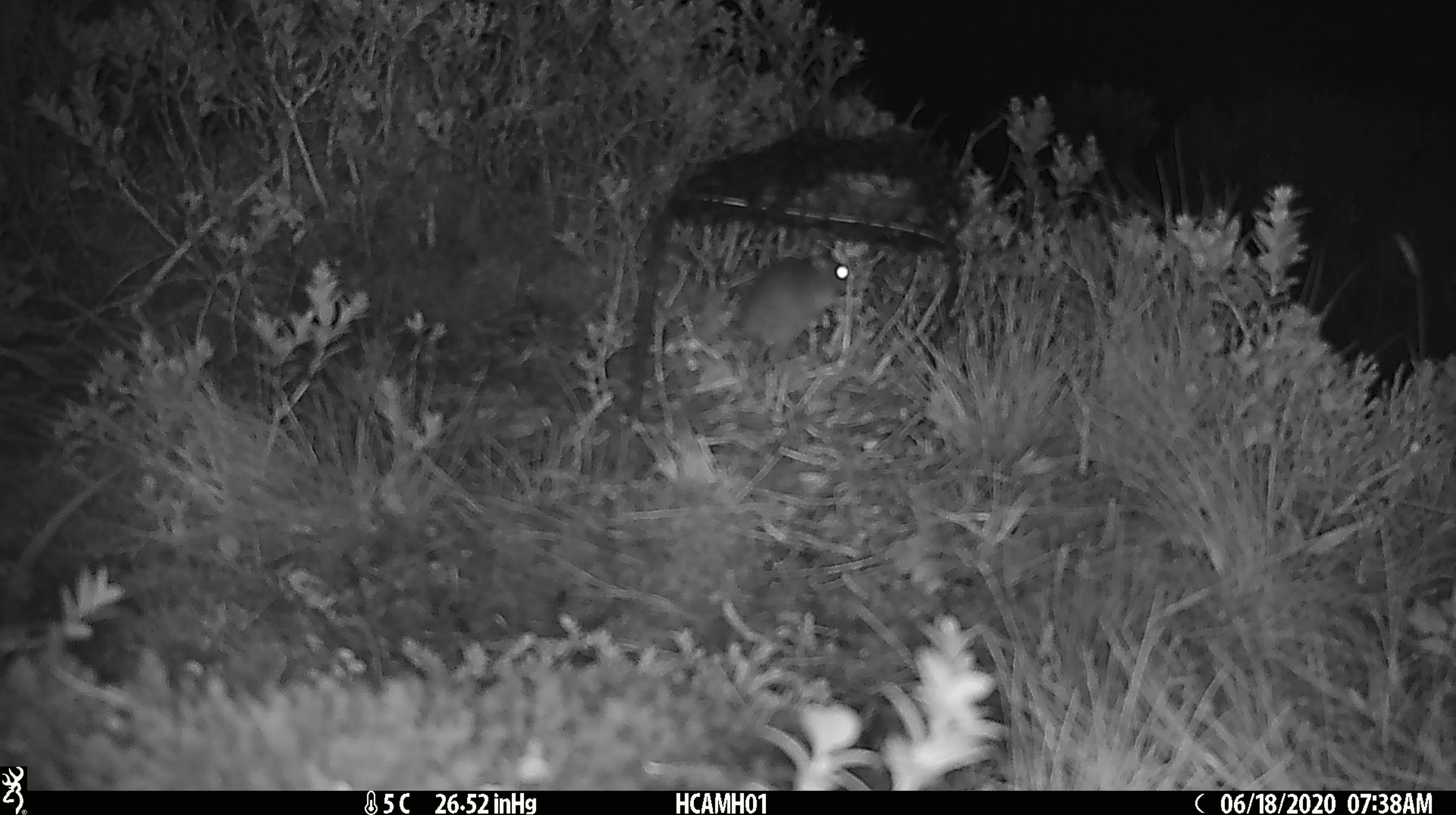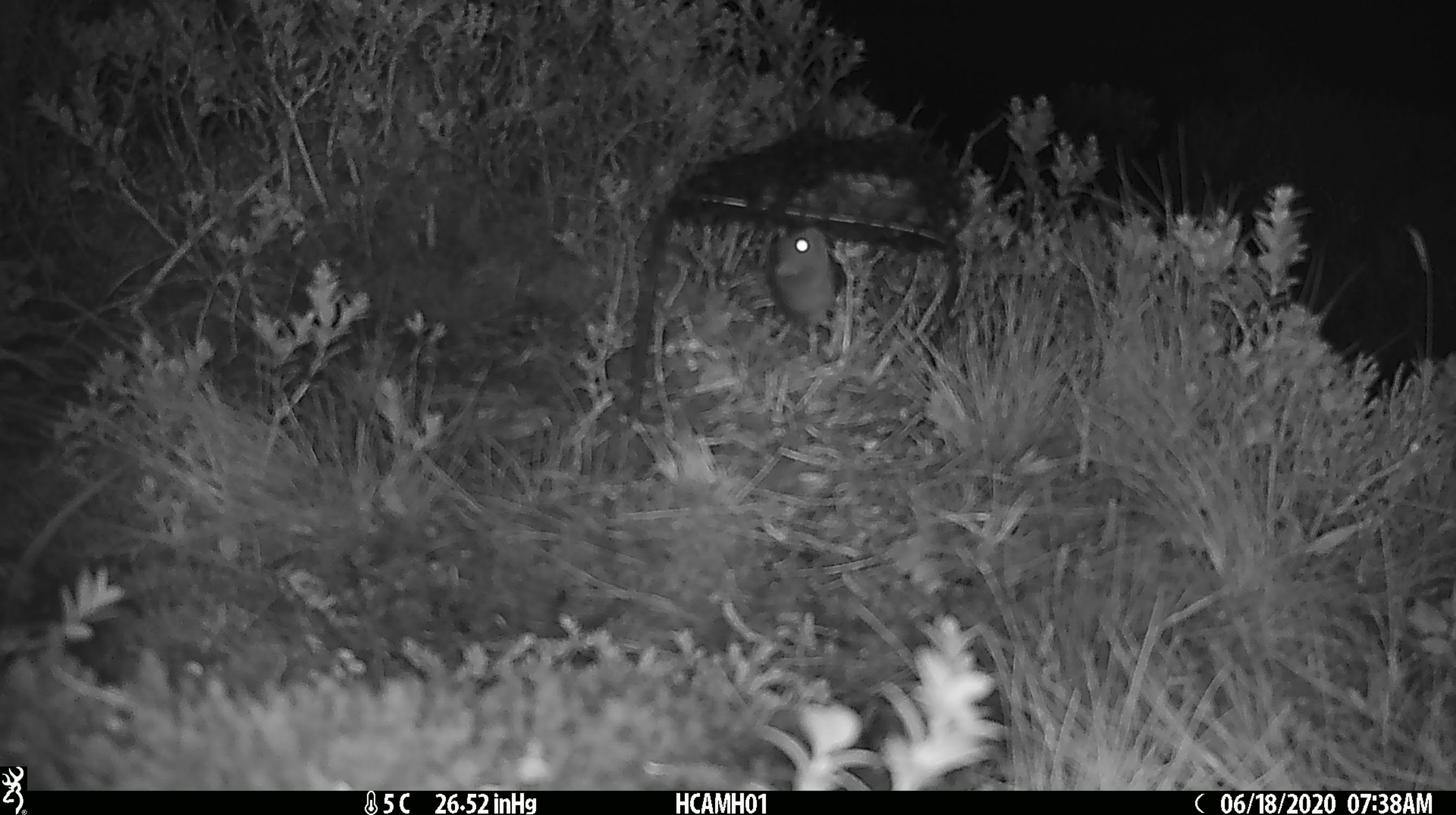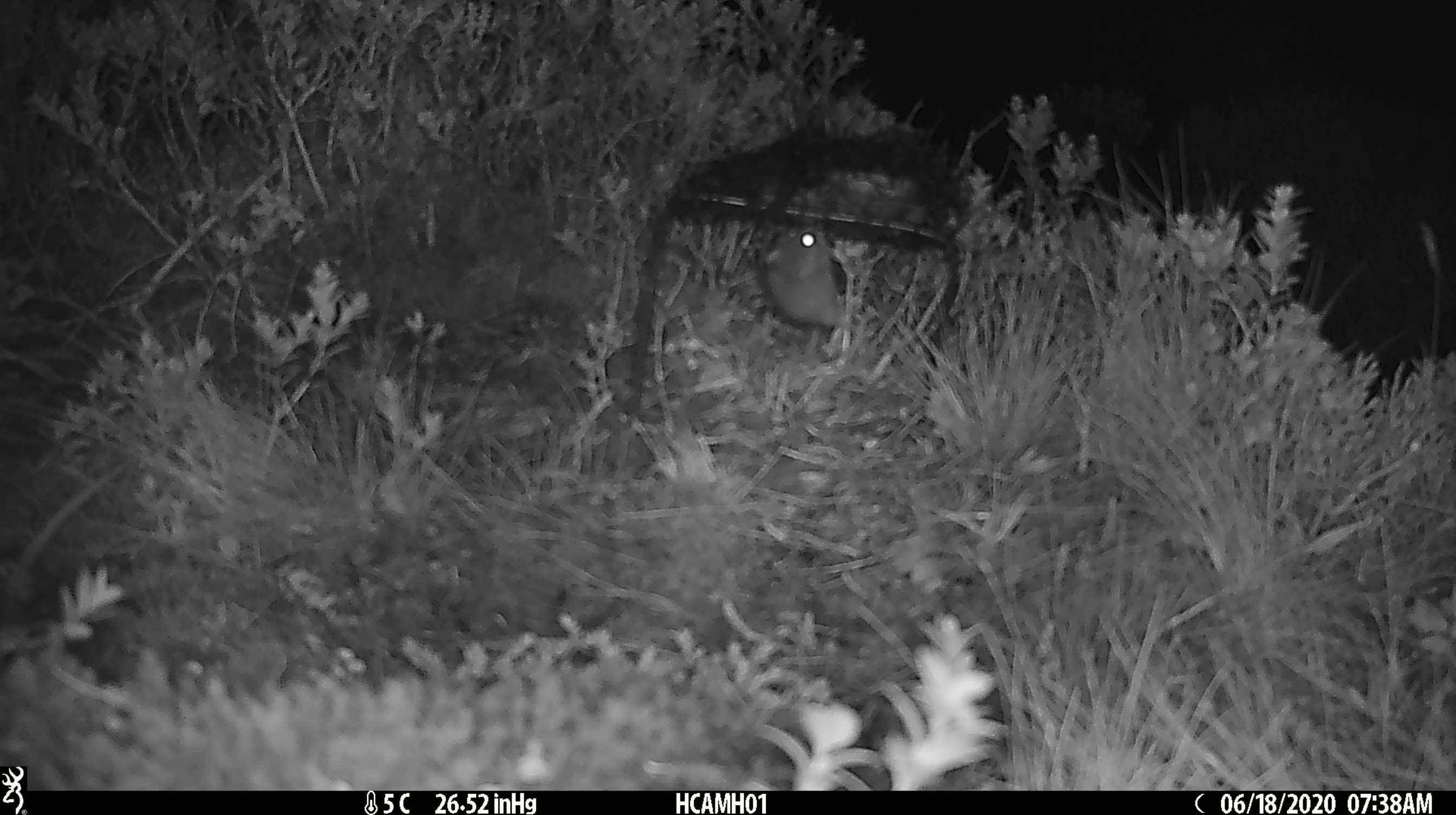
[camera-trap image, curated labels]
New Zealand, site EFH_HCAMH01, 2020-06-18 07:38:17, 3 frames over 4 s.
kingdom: Animalia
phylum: Chordata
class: Mammalia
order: Rodentia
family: Muridae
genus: Mus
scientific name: Mus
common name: mouse